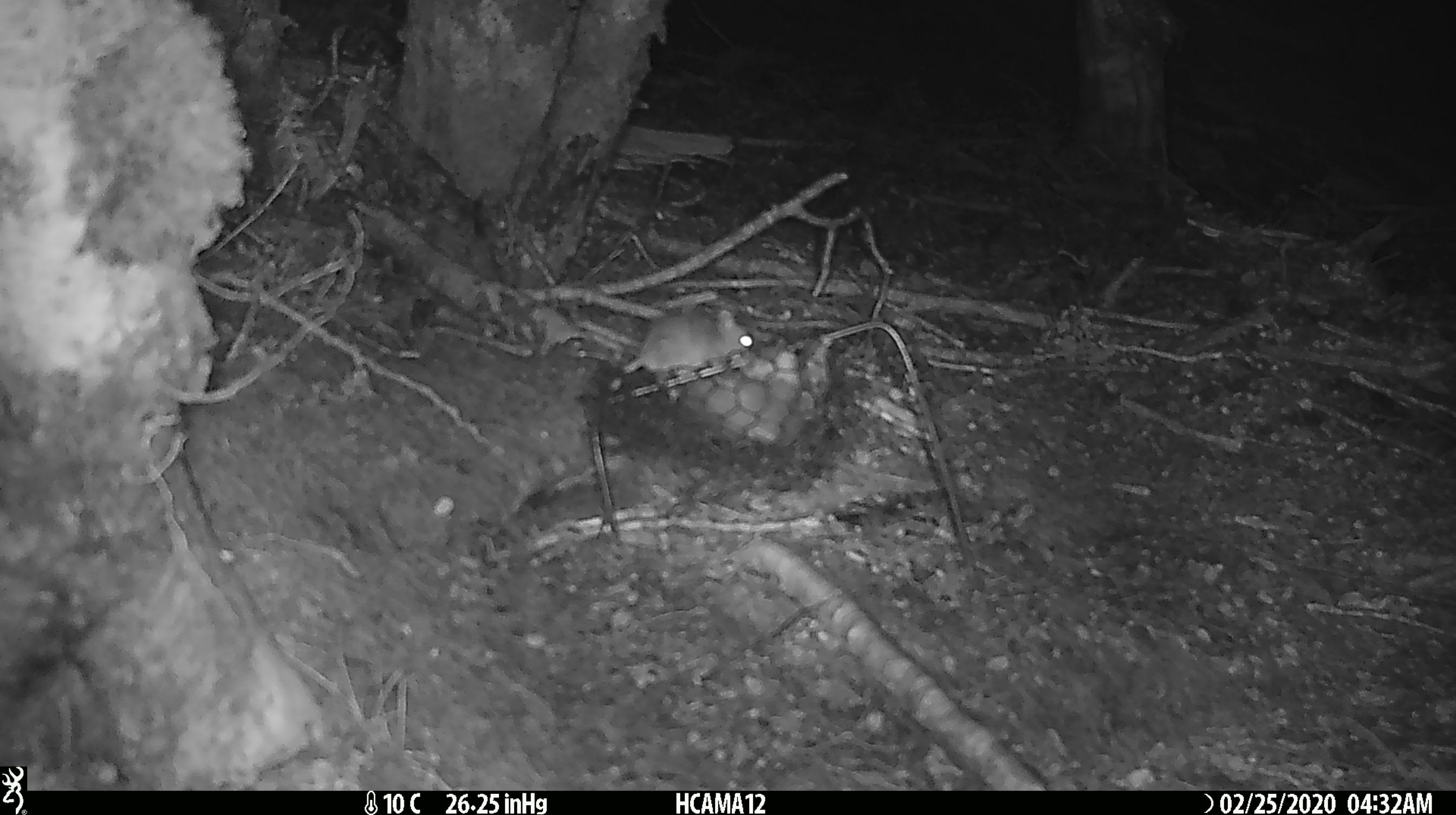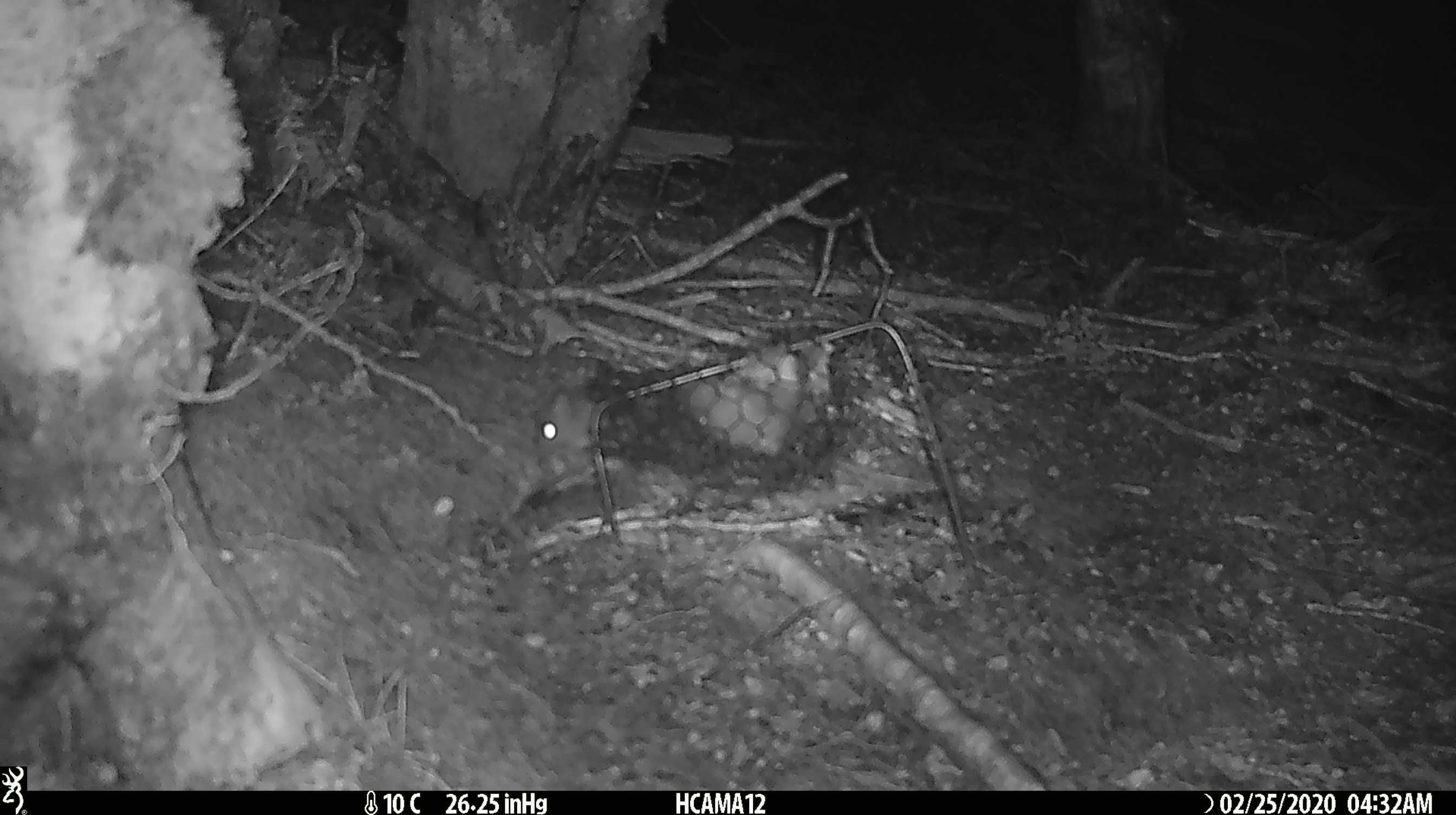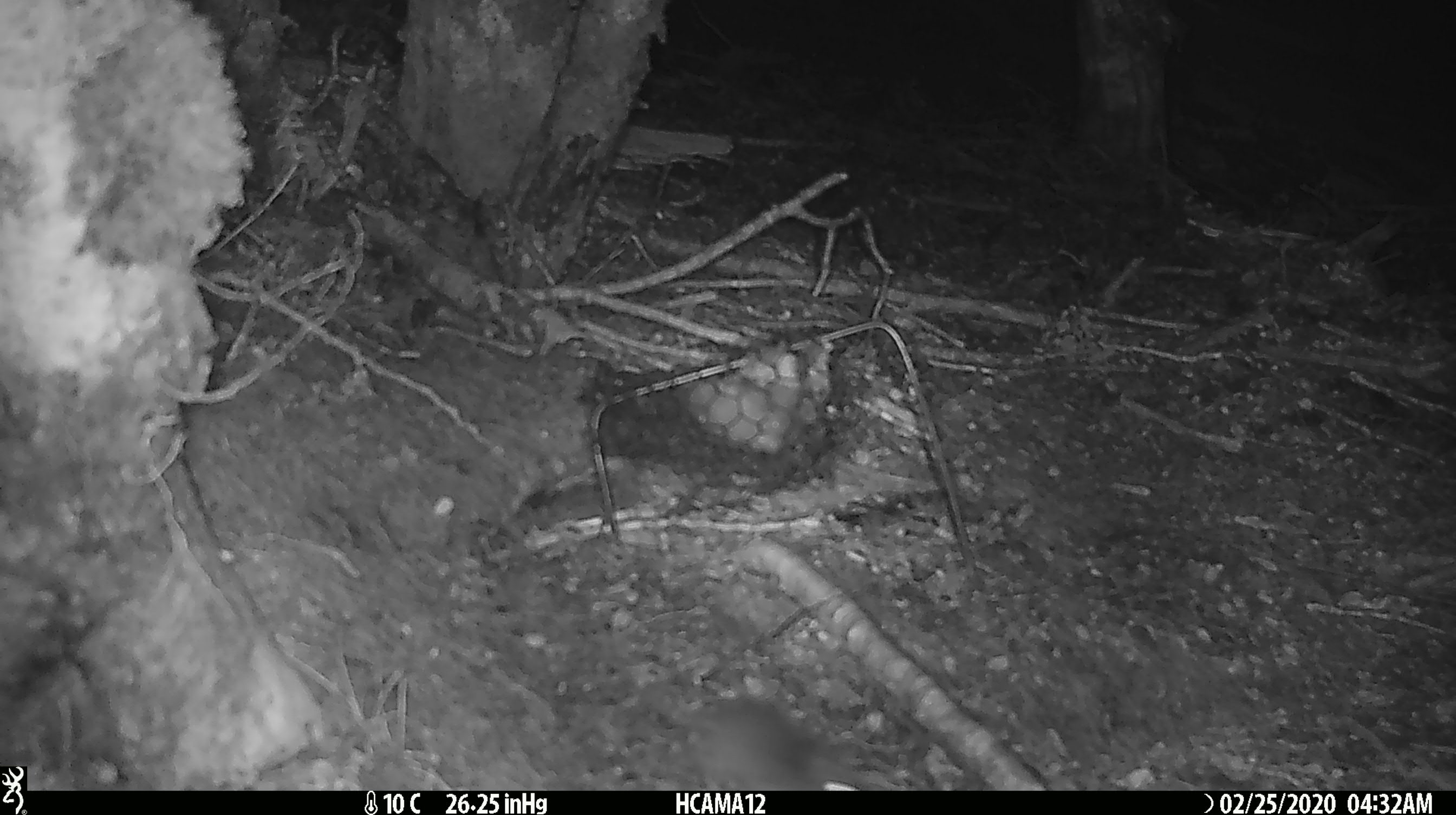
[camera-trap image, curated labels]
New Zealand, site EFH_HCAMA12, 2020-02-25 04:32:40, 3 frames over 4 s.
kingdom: Animalia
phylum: Chordata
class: Mammalia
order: Rodentia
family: Muridae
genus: Mus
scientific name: Mus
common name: mouse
Mouse (Mus).